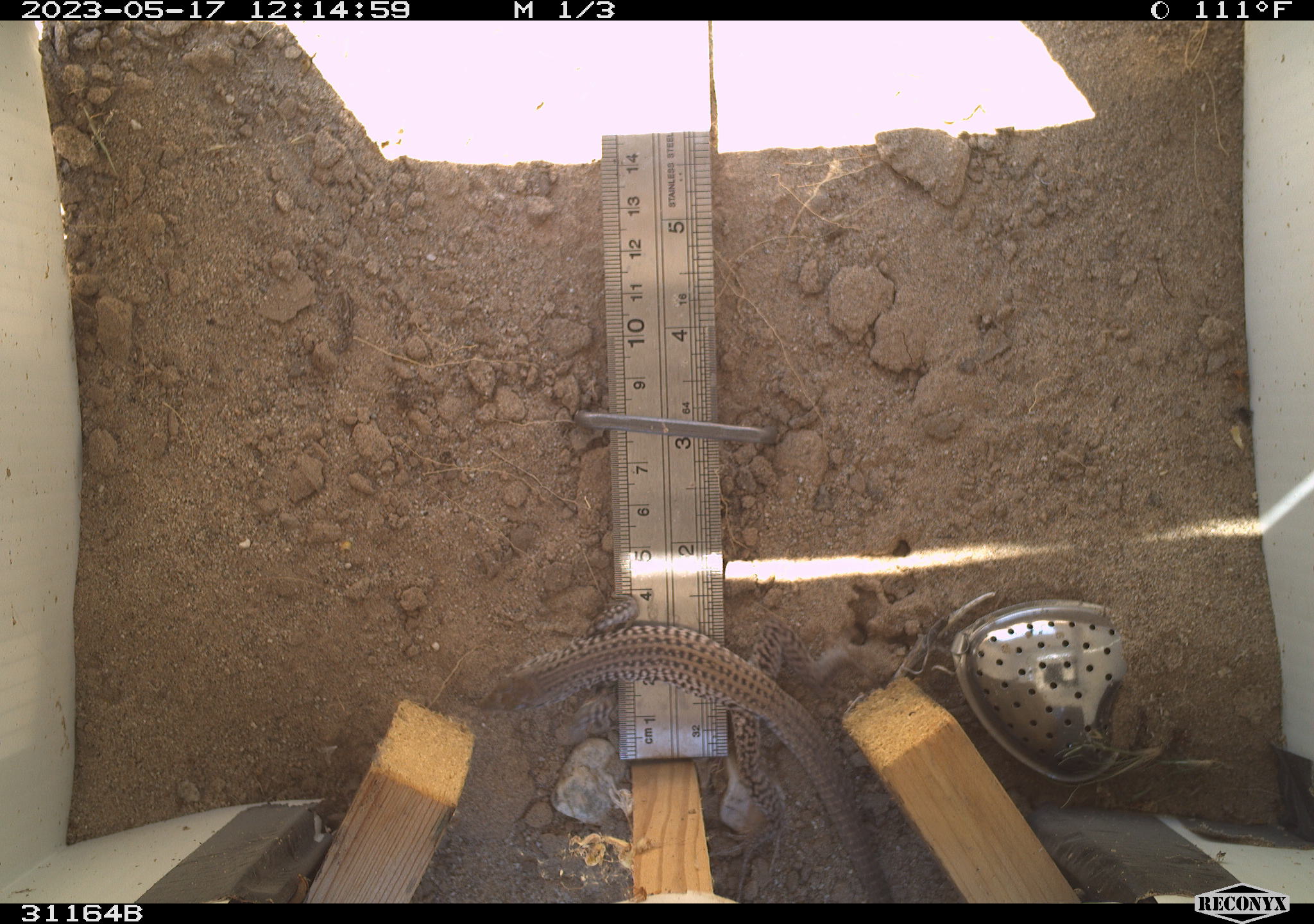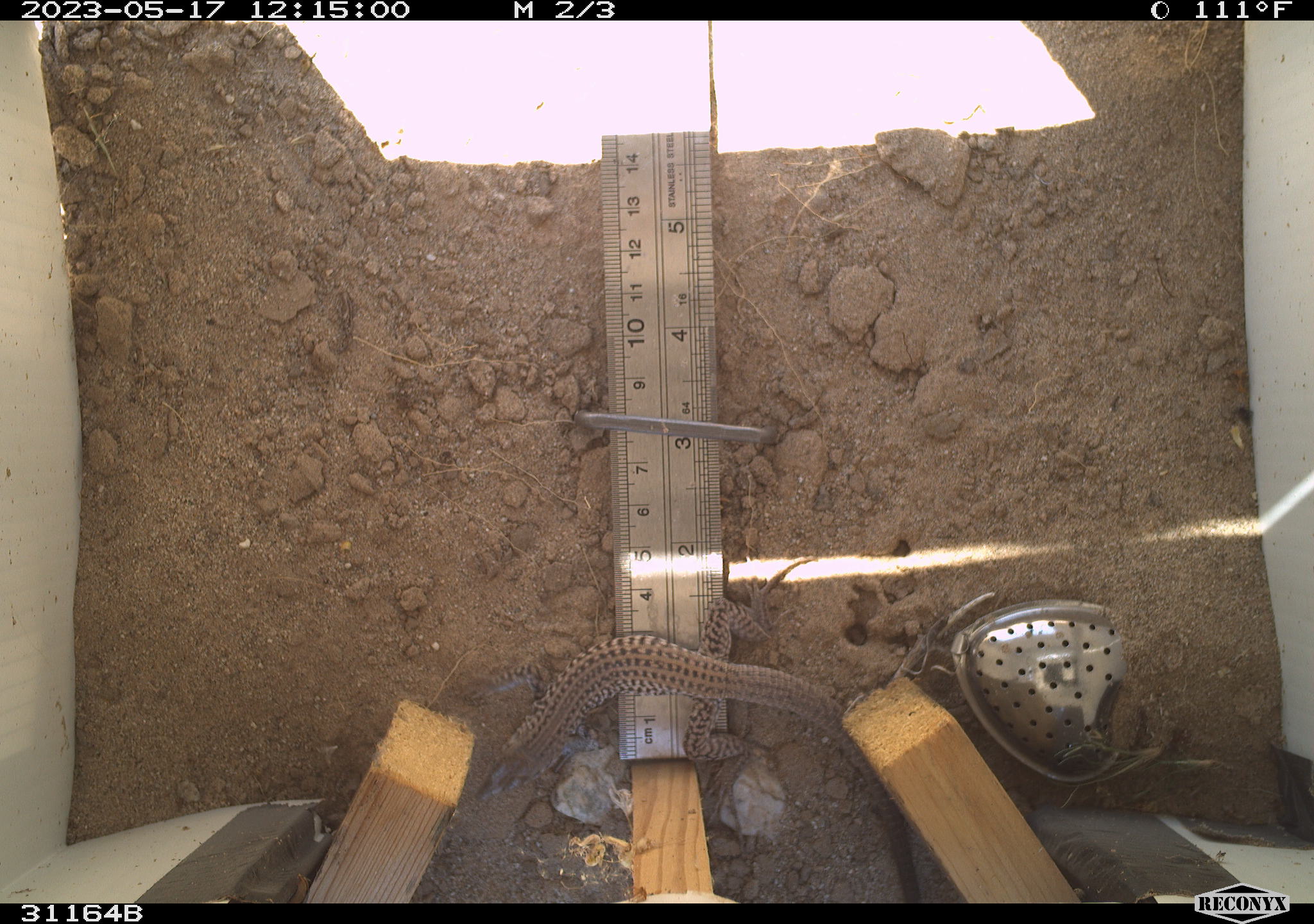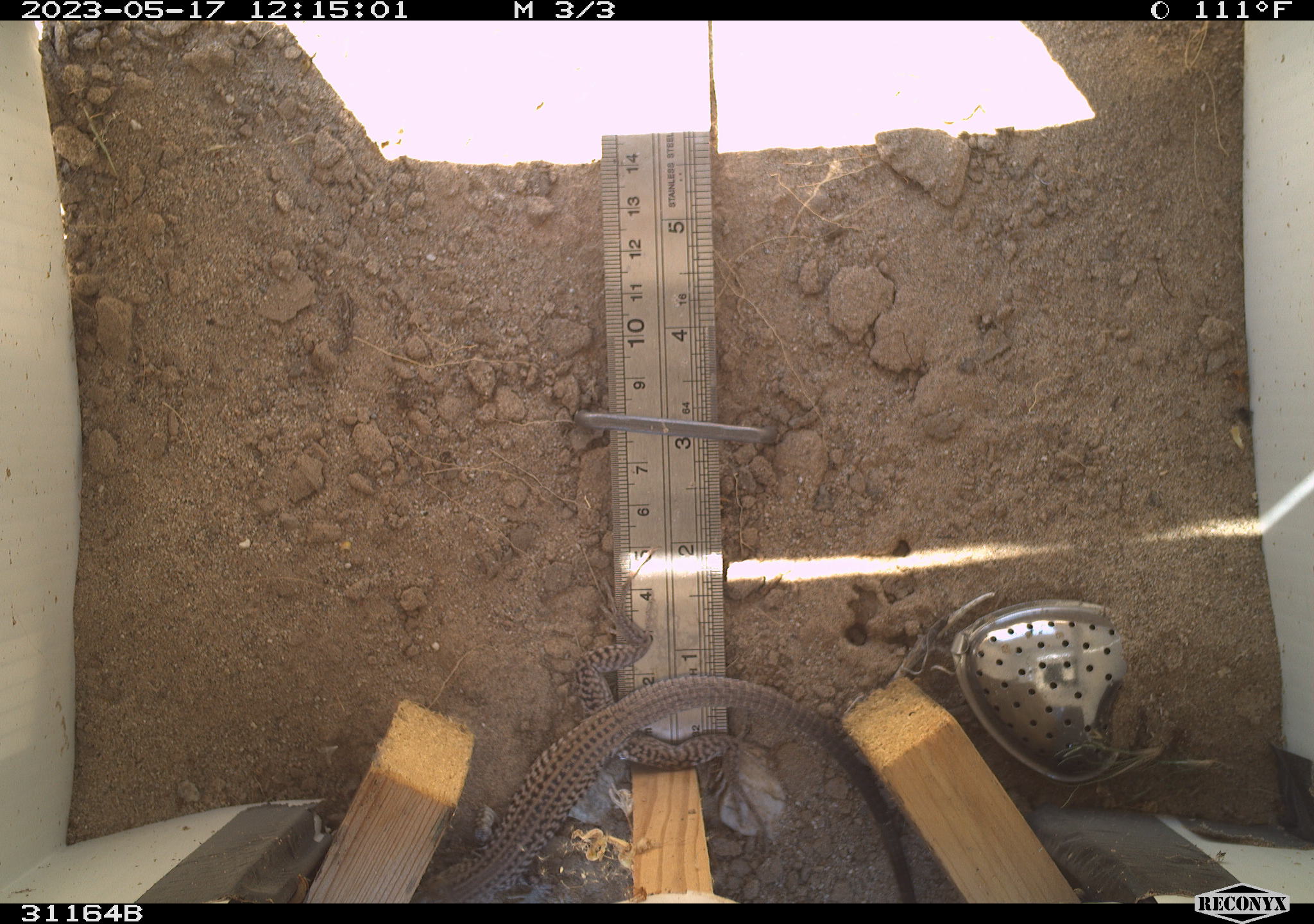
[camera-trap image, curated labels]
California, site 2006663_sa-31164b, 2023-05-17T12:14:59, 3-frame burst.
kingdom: Animalia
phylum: Chordata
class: Reptilia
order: Squamata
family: Teiidae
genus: Aspidoscelis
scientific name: Aspidoscelis tigris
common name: western whiptail